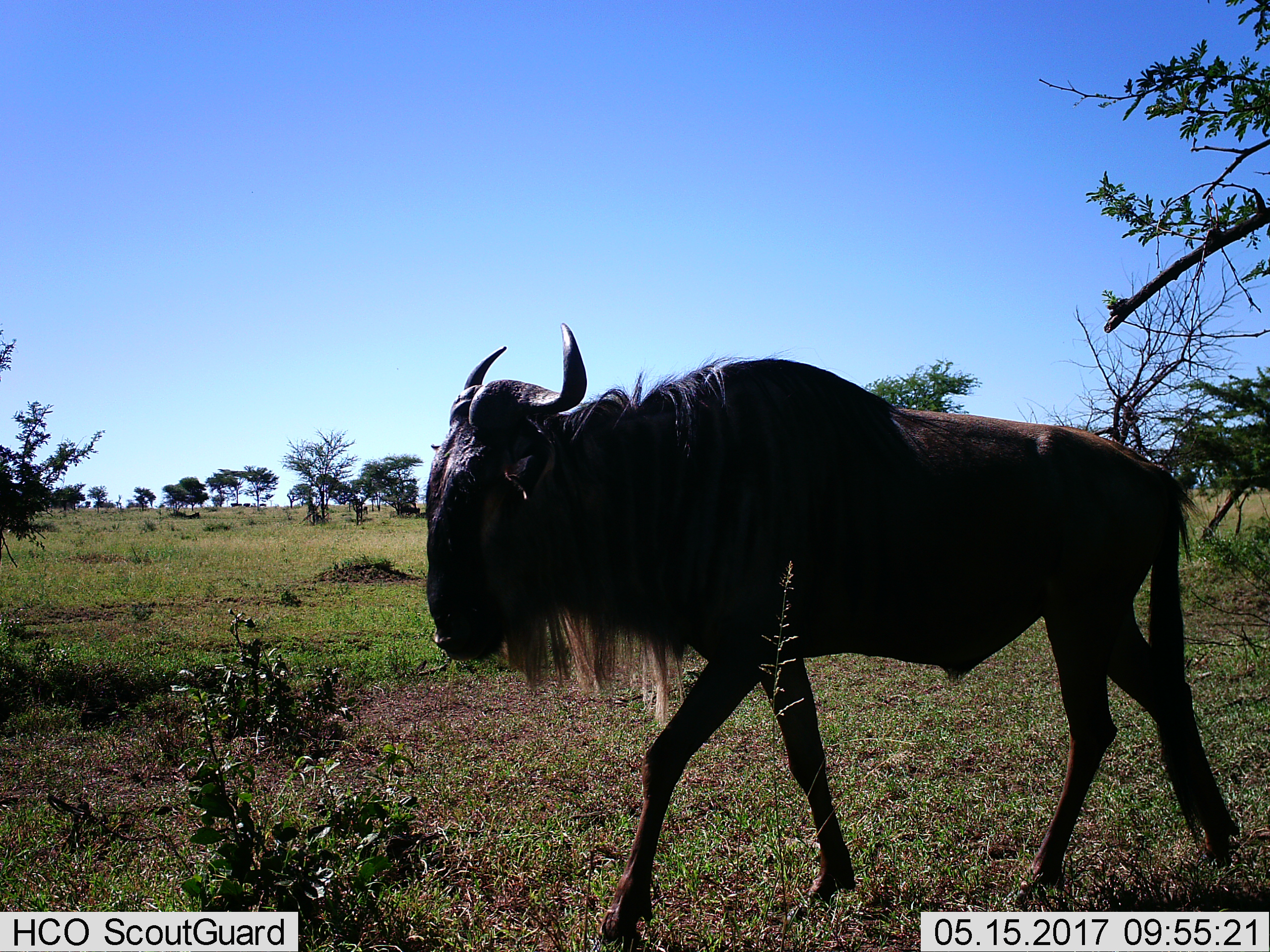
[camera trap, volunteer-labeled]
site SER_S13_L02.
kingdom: Animalia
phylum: Chordata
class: Mammalia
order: Artiodactyla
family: Bovidae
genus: Connochaetes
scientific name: Connochaetes taurinus taurinus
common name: blue wildebeest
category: wildebeestblue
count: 1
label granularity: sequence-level